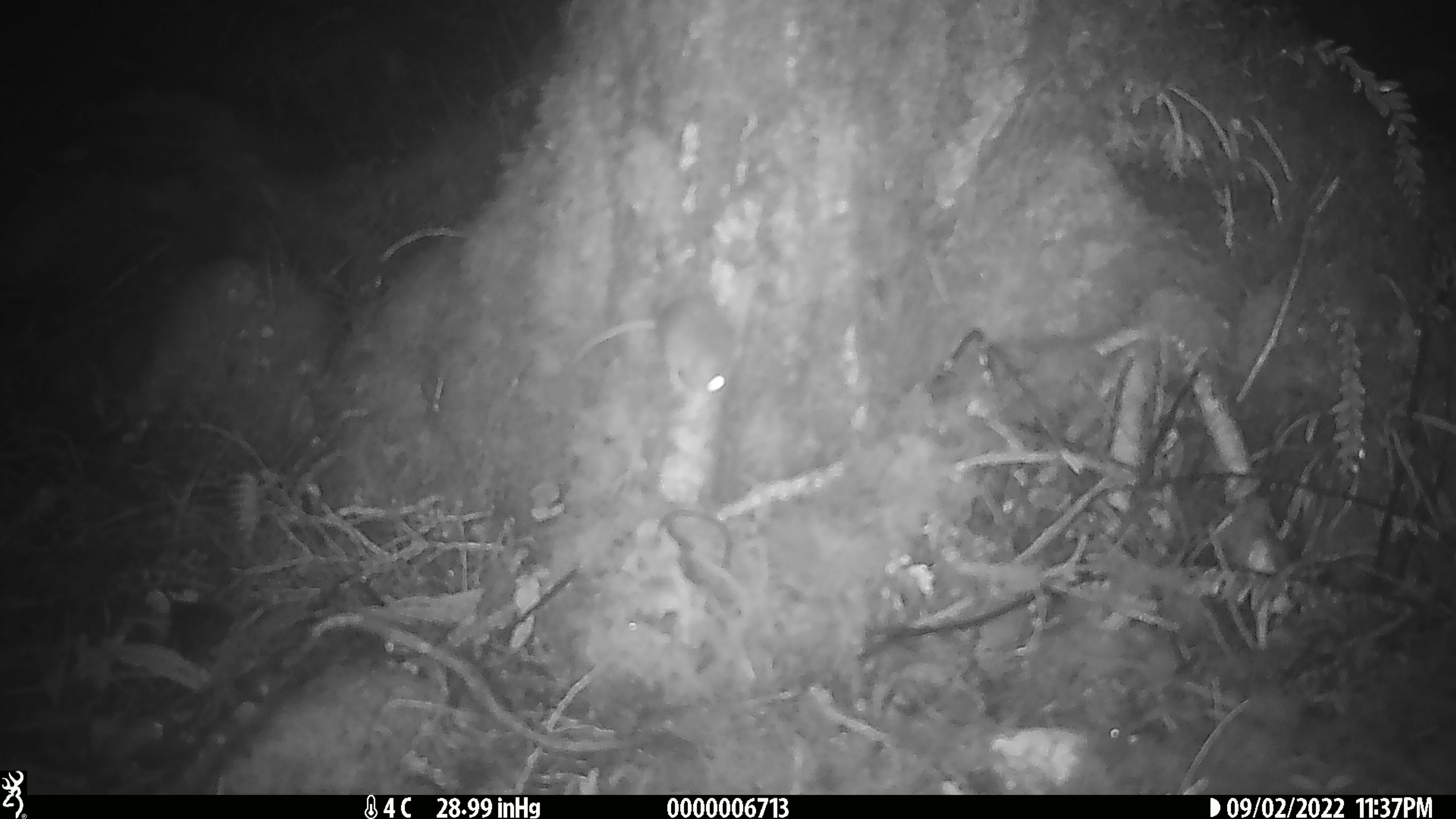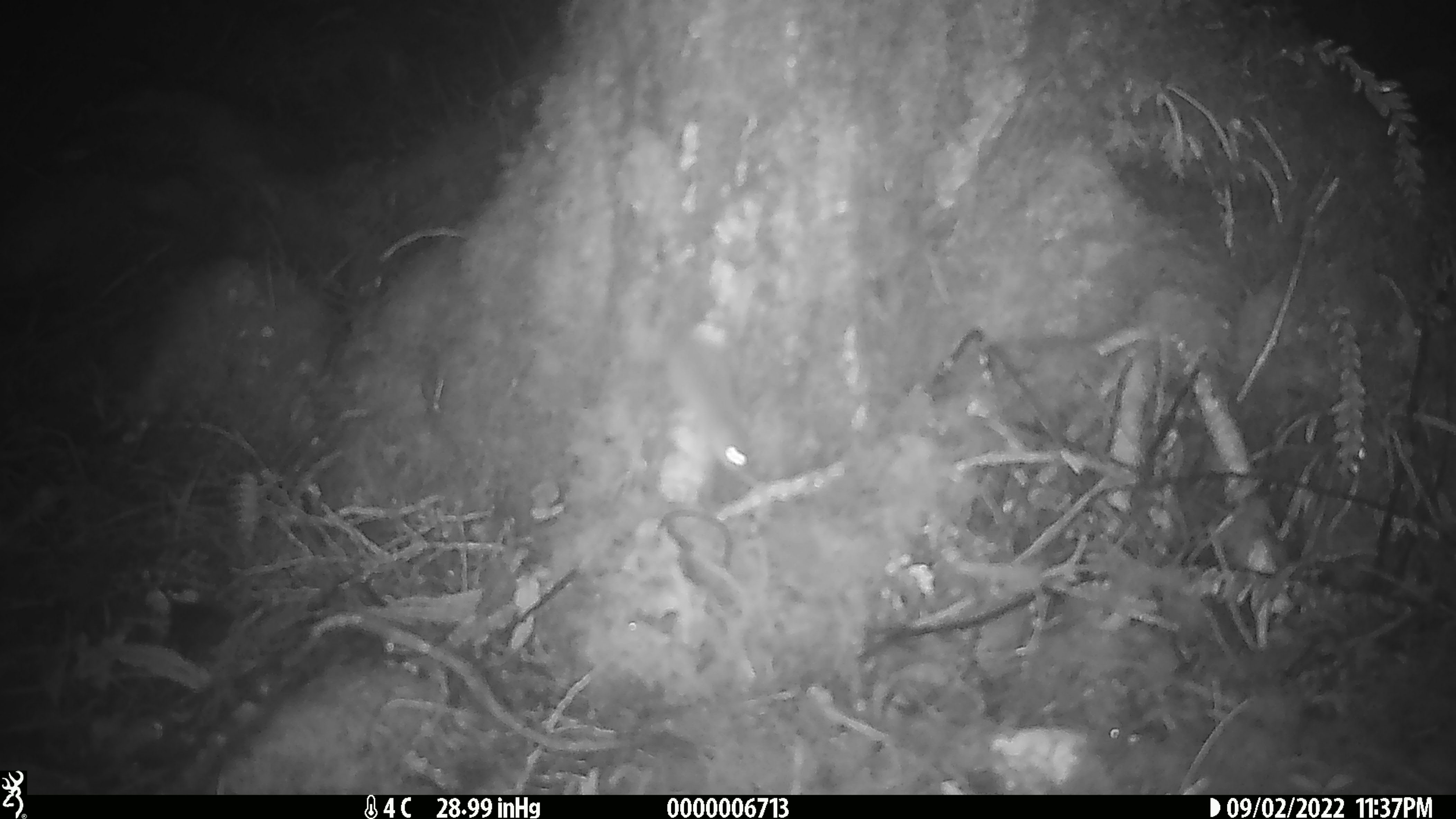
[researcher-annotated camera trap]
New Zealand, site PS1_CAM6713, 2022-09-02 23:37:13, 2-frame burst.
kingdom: Animalia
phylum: Chordata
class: Mammalia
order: Rodentia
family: Muridae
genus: Mus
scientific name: Mus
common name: mouse